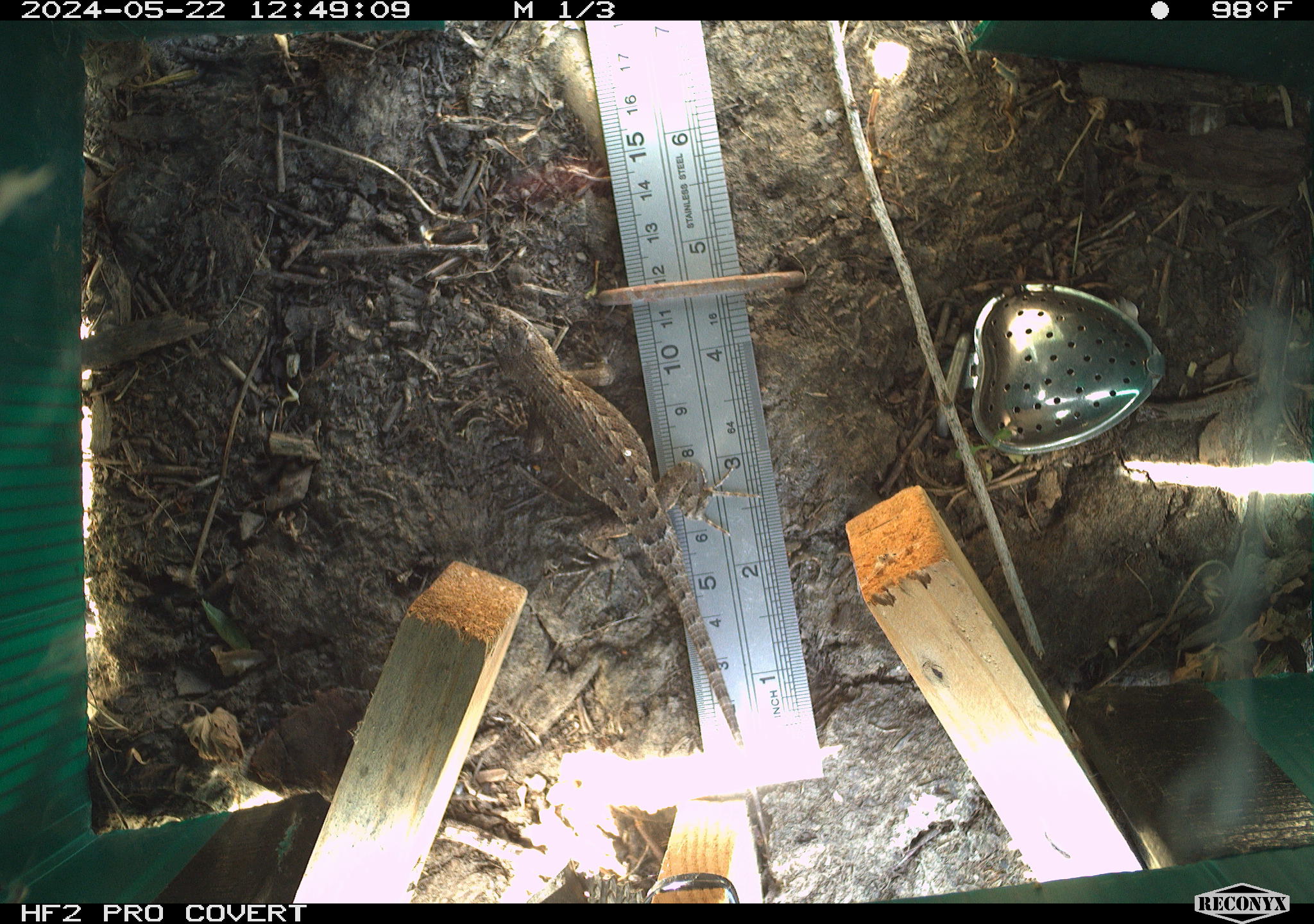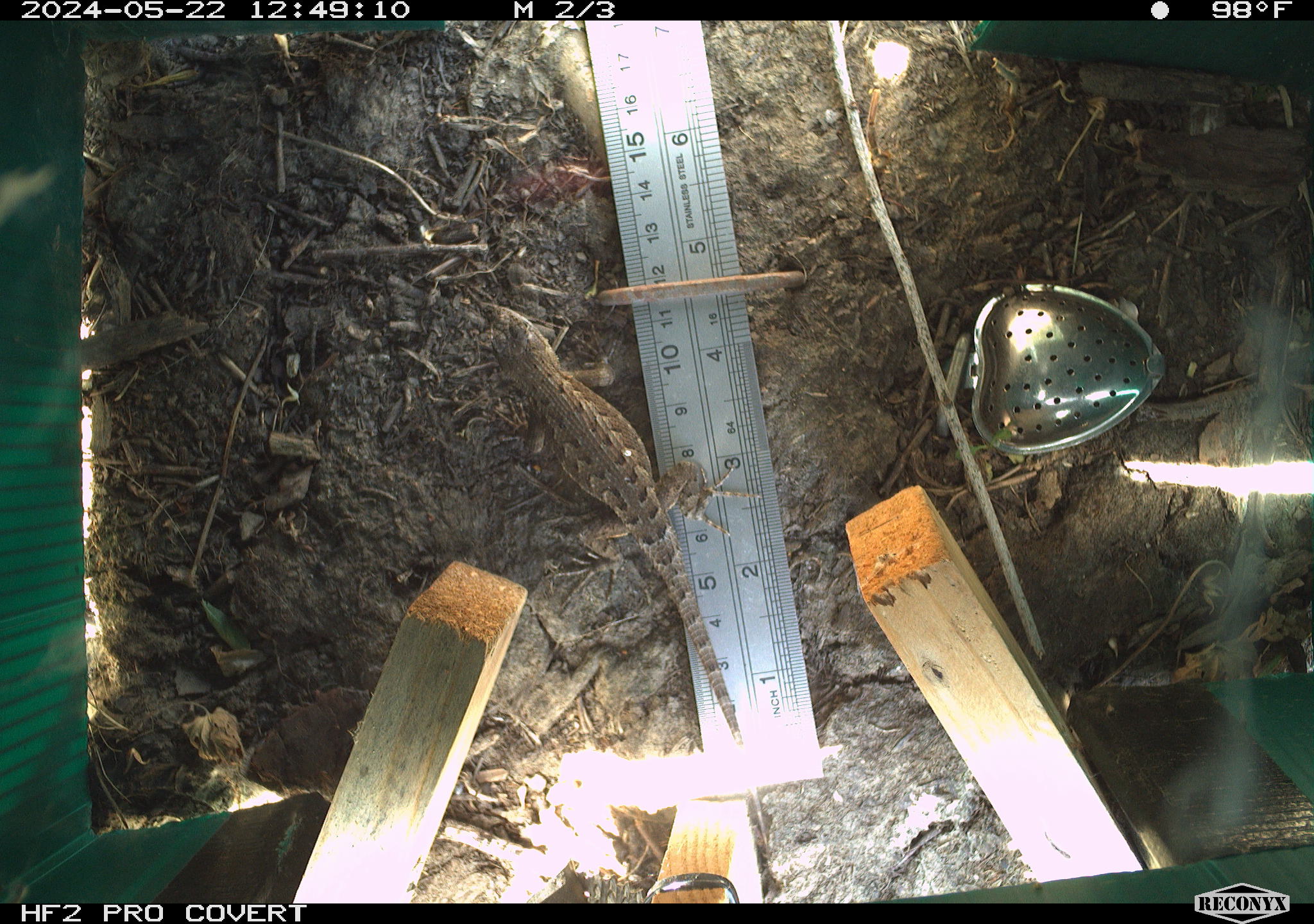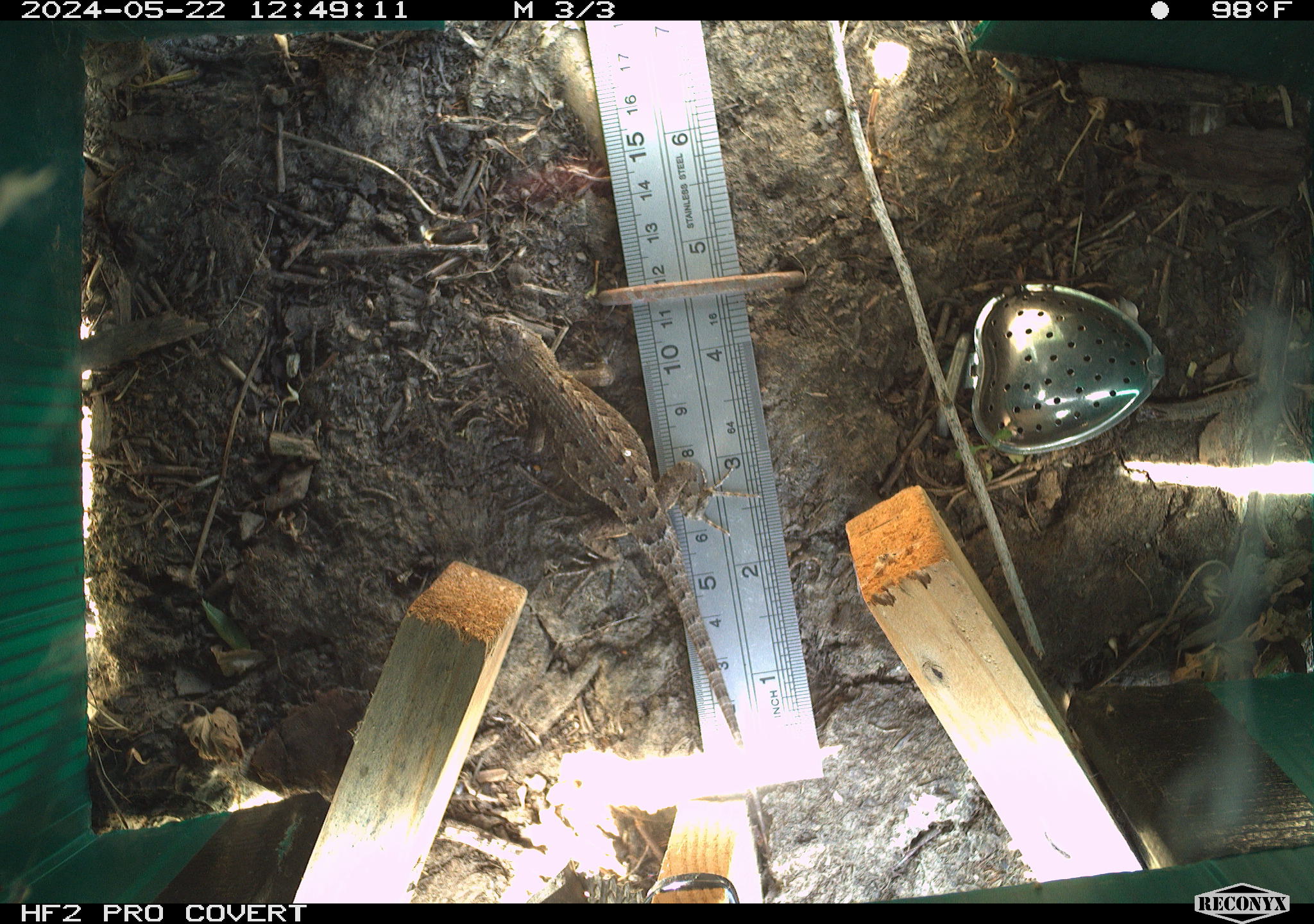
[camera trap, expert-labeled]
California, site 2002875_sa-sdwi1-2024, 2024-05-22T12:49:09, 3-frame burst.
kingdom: Animalia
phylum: Chordata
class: Reptilia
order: Squamata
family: Phrynosomatidae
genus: Sceloporus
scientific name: Sceloporus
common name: spiny lizards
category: sceloporus species